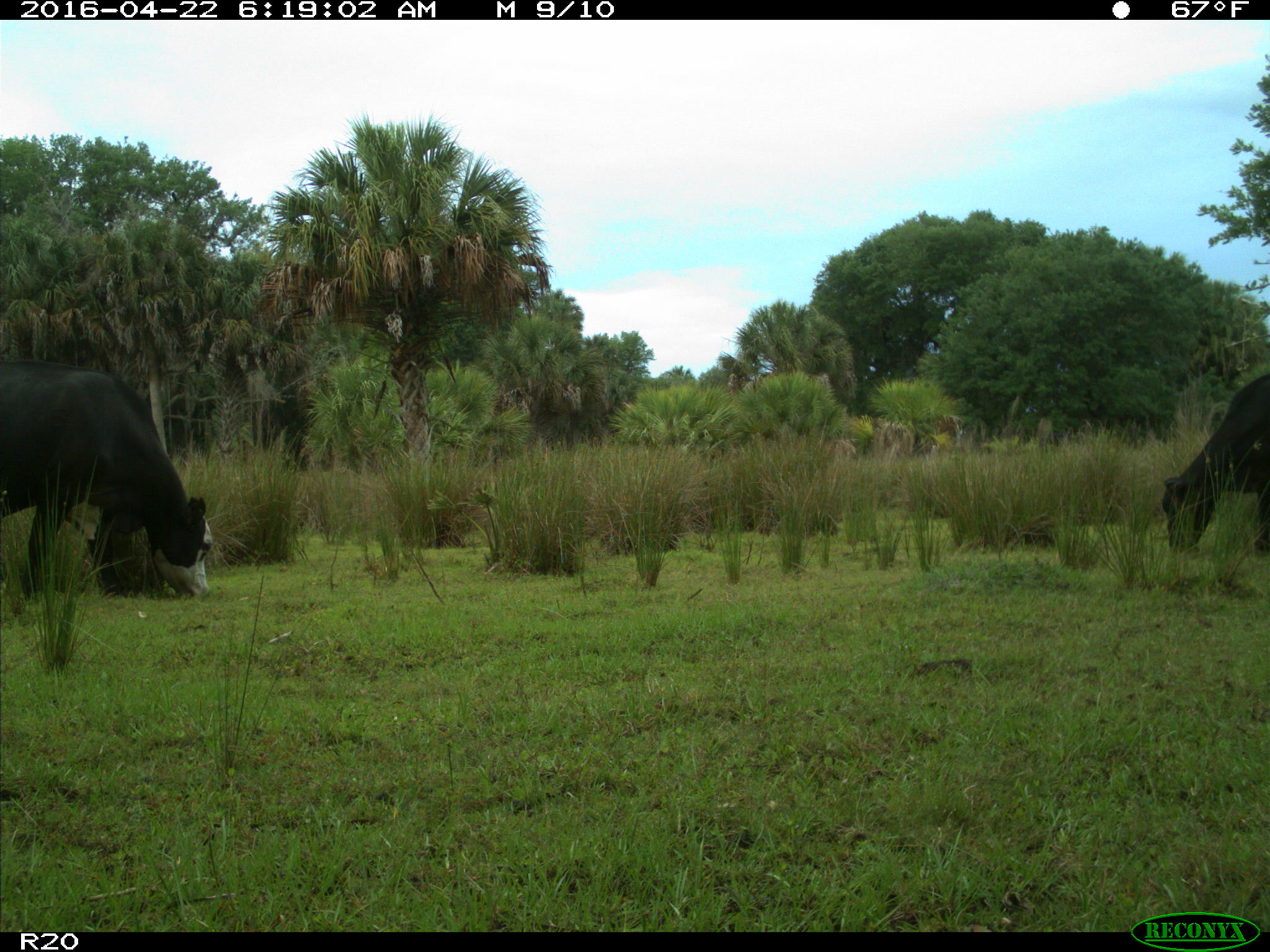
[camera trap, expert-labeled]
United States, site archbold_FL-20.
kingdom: Animalia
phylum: Chordata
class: Mammalia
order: Artiodactyla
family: Bovidae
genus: Bos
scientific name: Bos taurus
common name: domestic cow